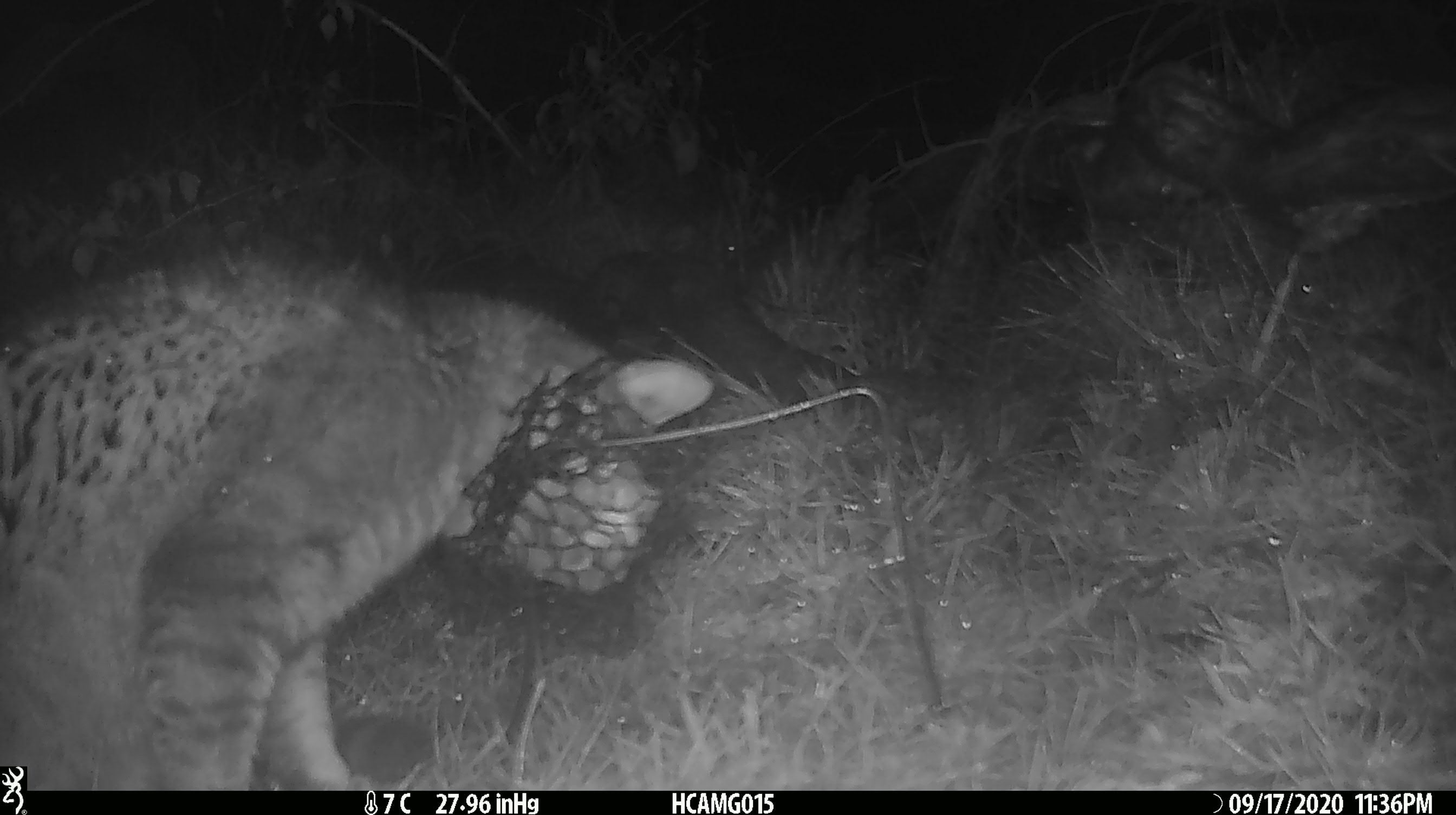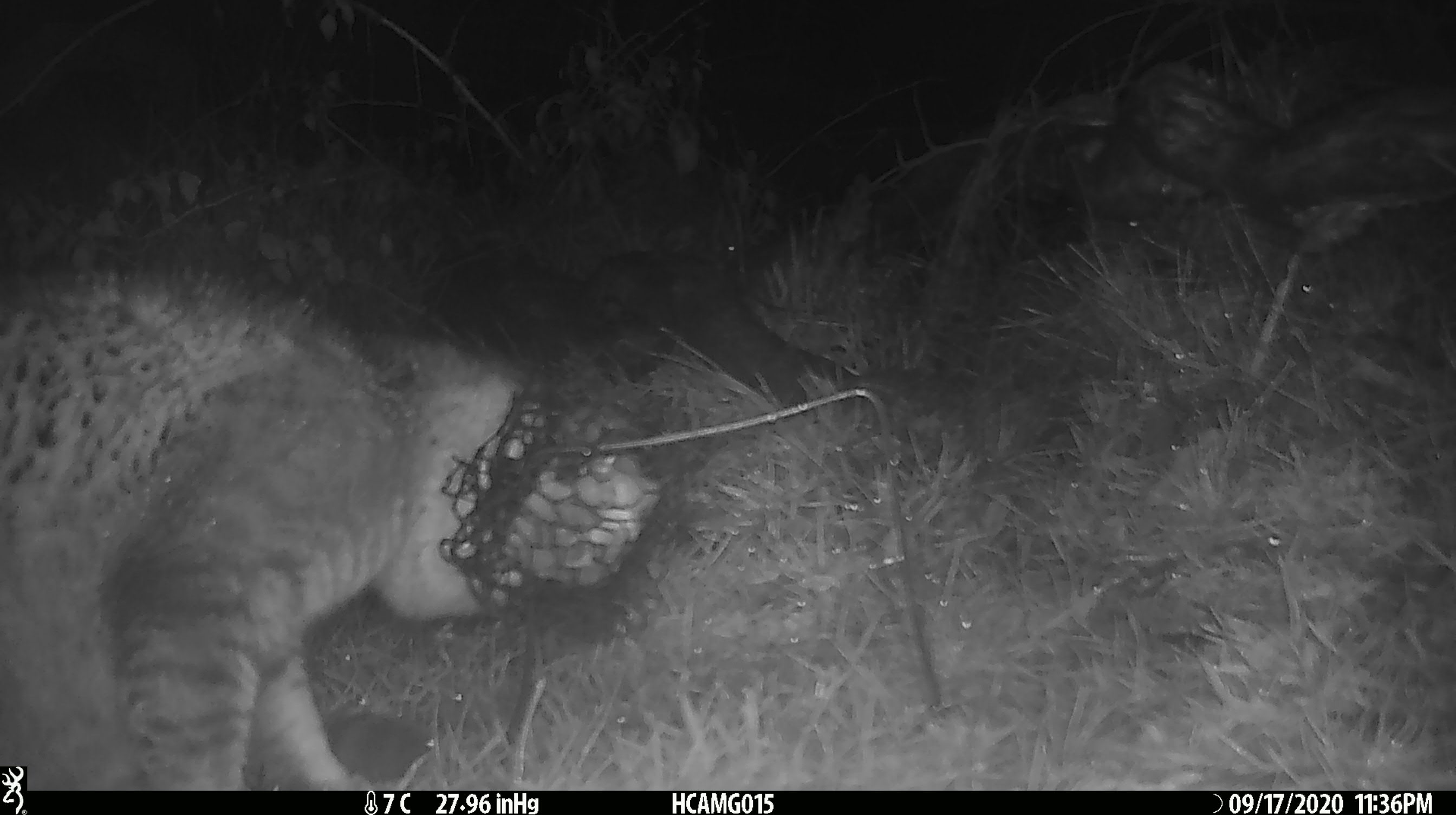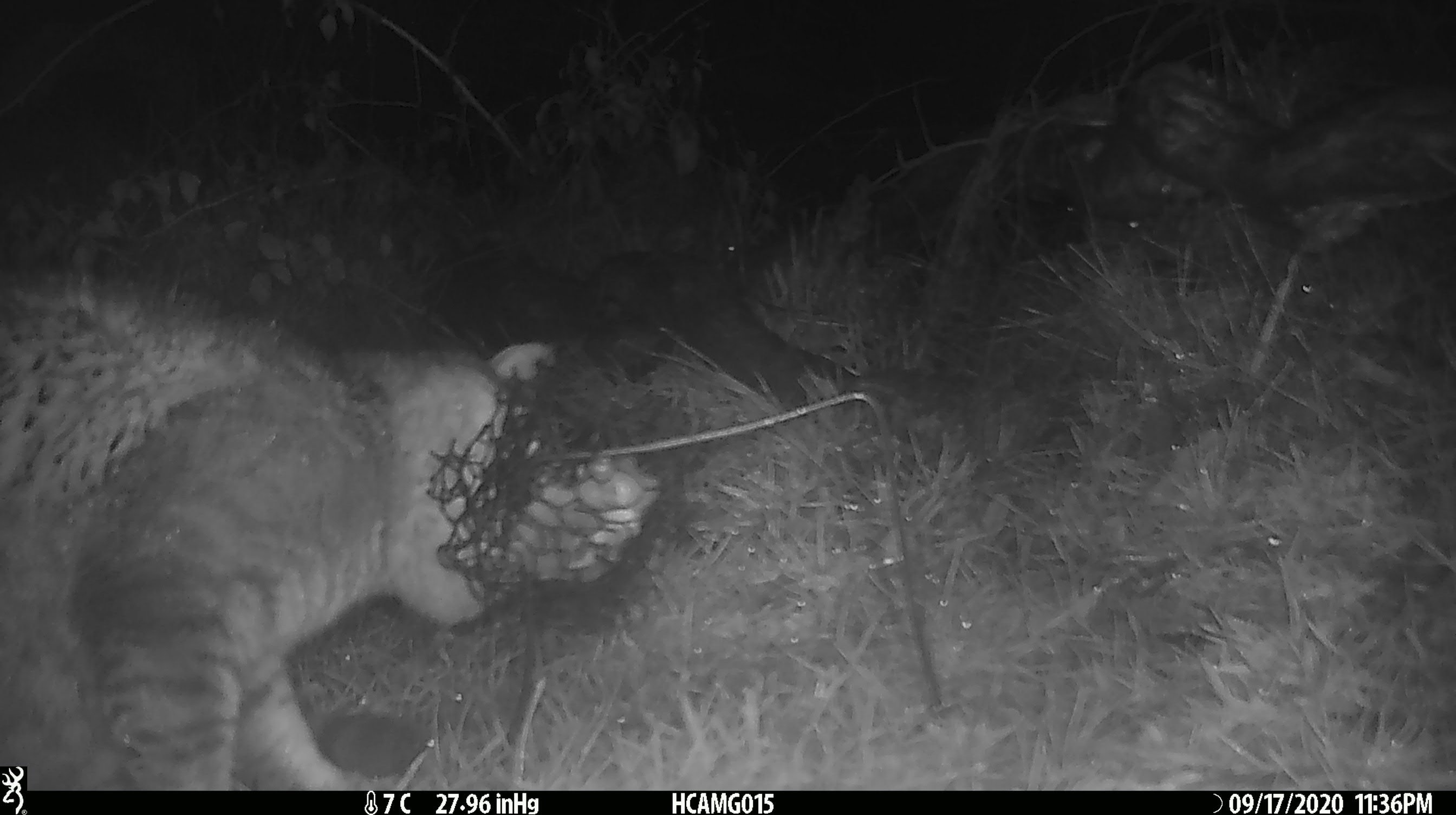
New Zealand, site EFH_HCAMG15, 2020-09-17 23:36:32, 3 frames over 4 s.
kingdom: Animalia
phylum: Chordata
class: Mammalia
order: Carnivora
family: Felidae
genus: Felis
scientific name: Felis catus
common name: domestic cat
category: cat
Cat (domestic cat) (Felis catus).